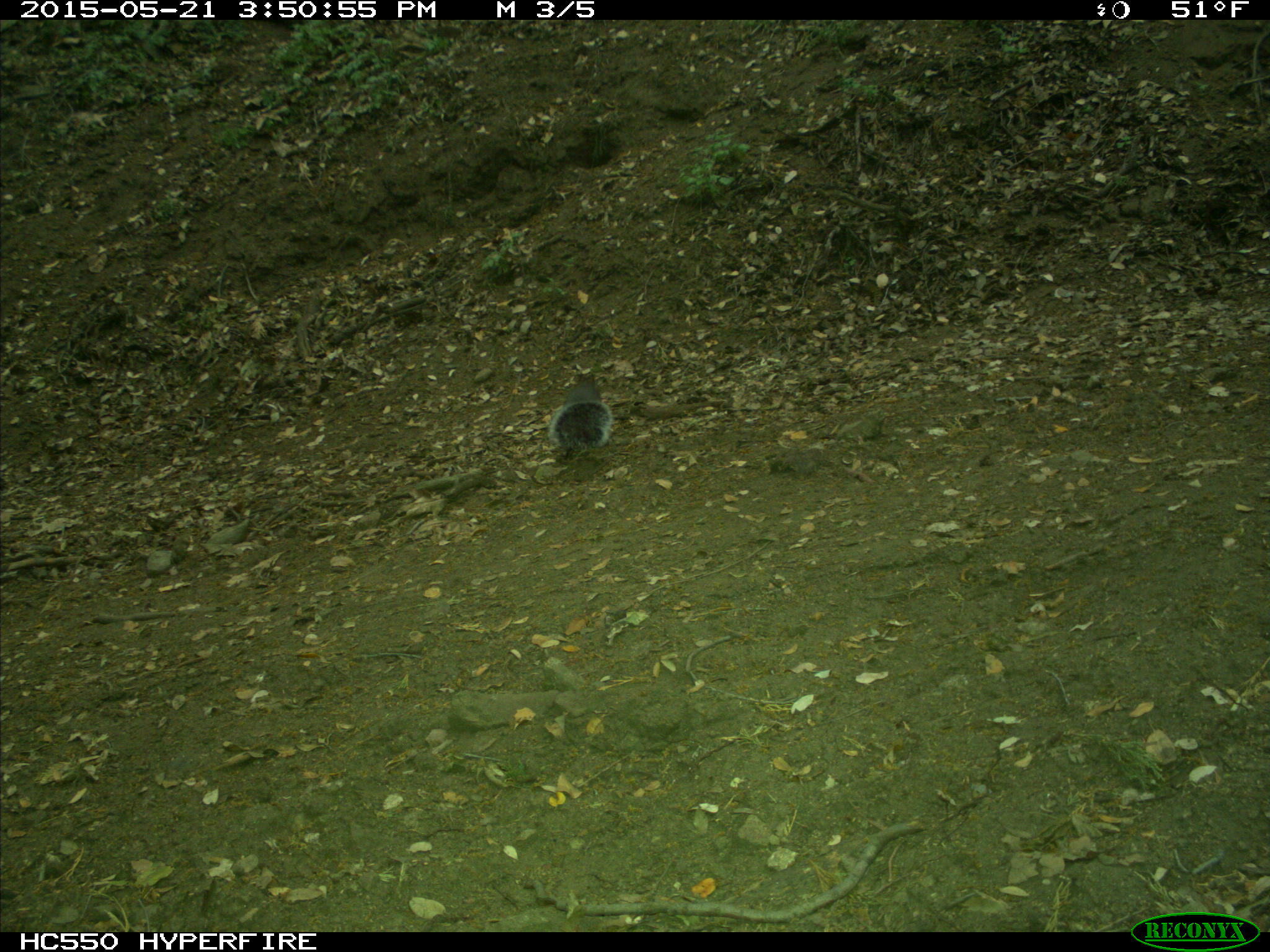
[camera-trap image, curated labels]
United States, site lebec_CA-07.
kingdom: Animalia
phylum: Chordata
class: Mammalia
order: Rodentia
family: Sciuridae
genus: Sciurus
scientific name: Sciurus carolinensis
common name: eastern gray squirrel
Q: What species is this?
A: Sciurus carolinensis (eastern gray squirrel).